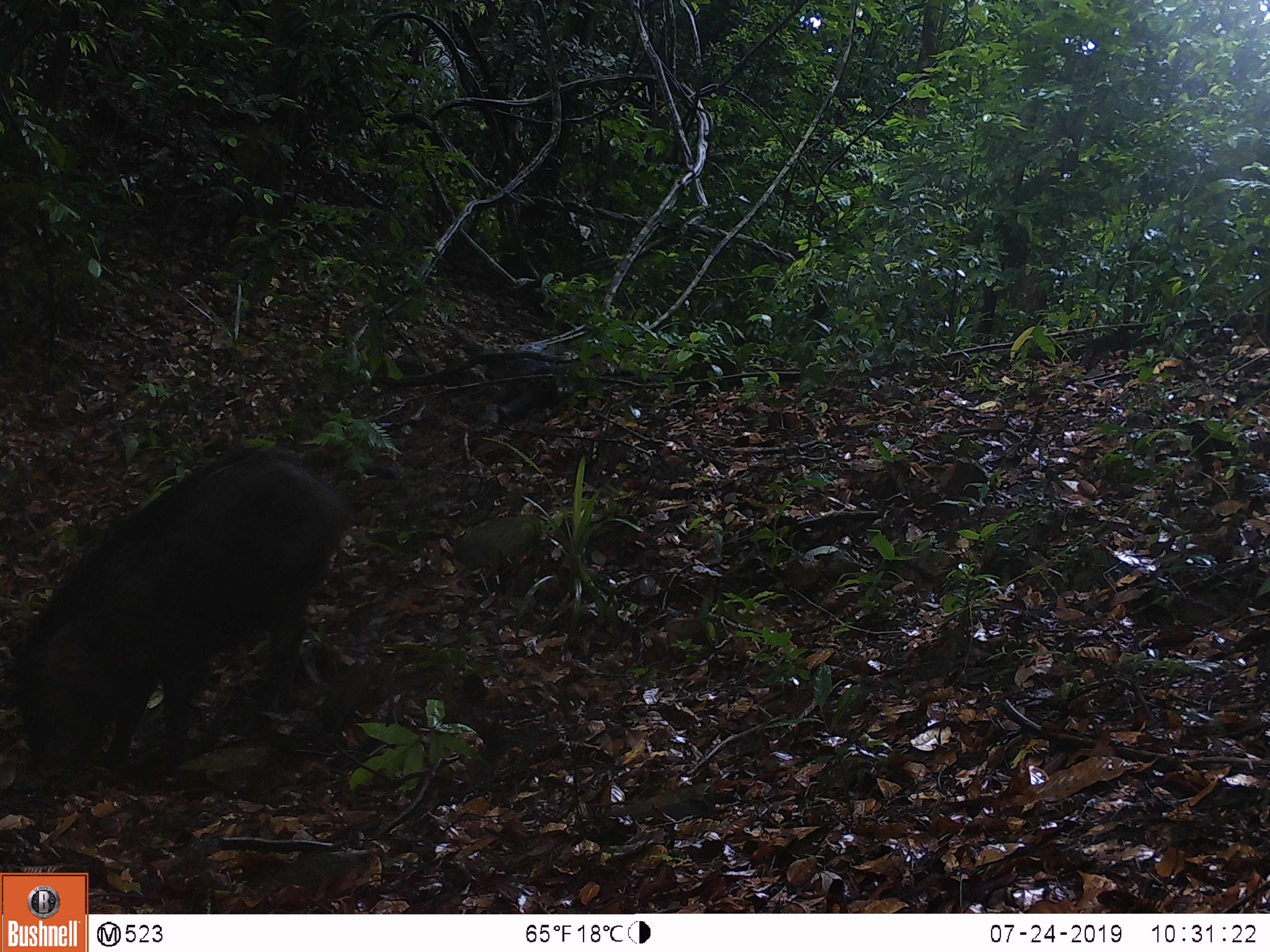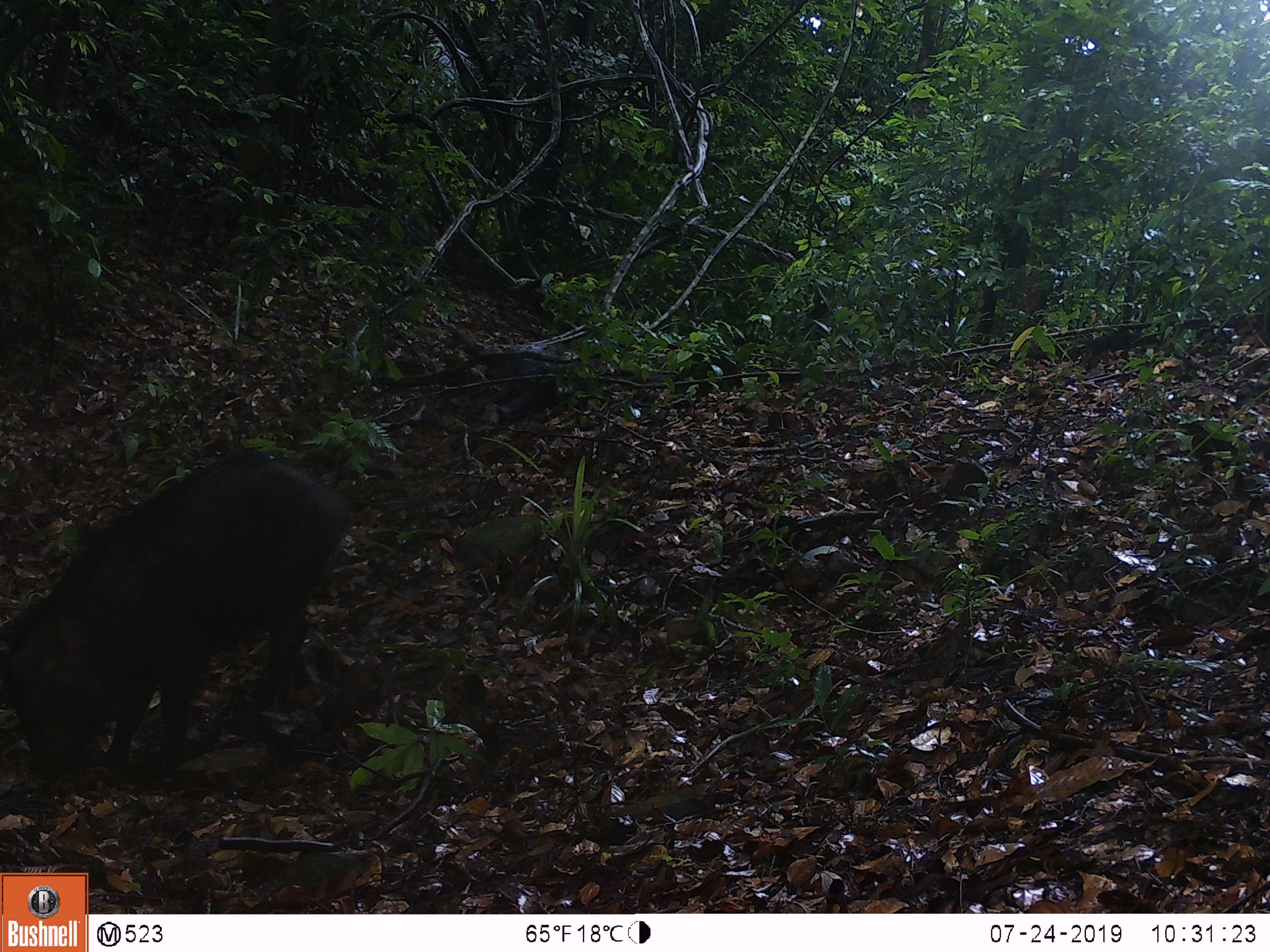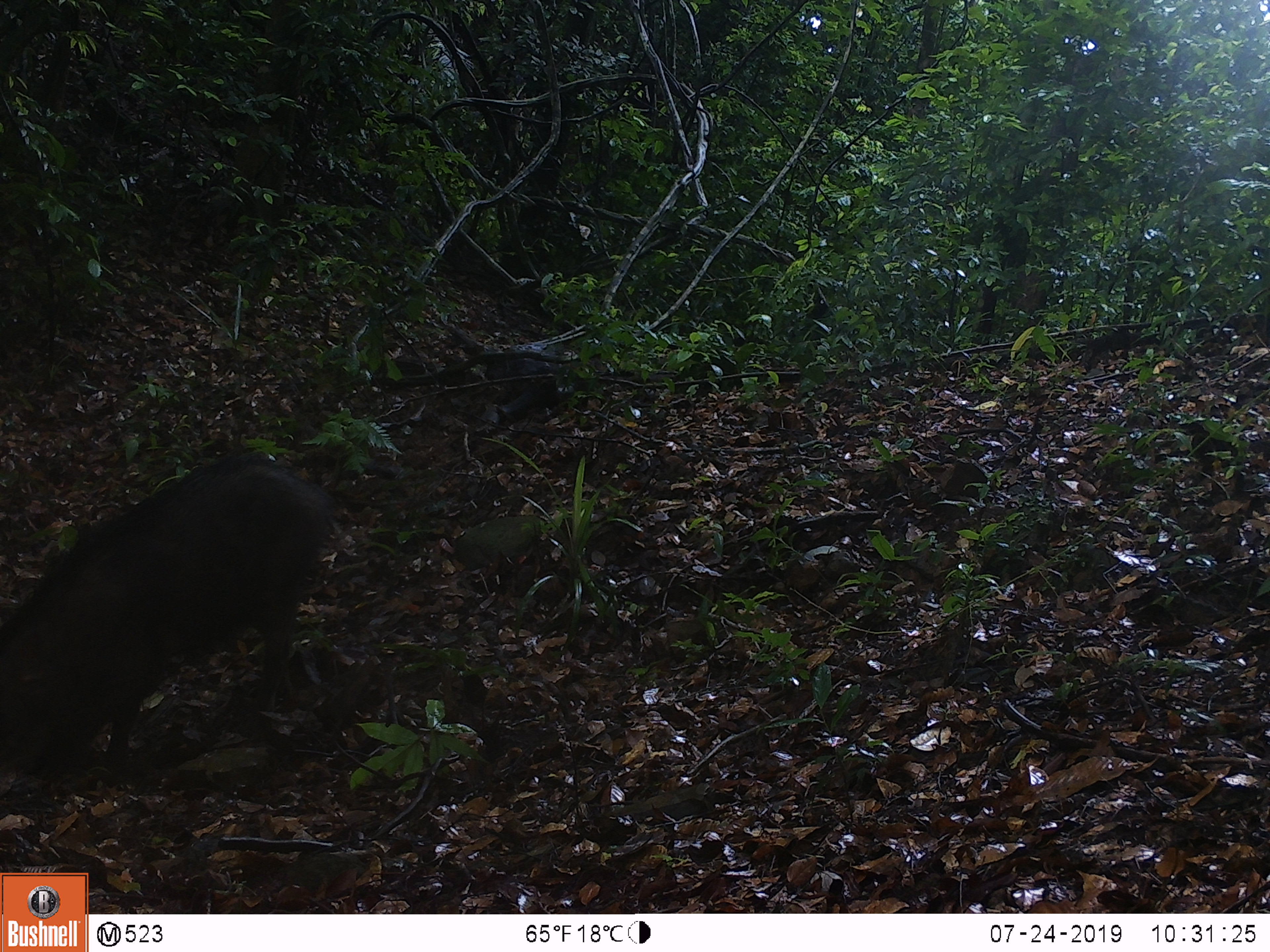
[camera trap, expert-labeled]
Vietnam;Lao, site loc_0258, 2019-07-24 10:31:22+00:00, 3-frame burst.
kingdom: Animalia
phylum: Chordata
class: Mammalia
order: Artiodactyla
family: Suidae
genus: Sus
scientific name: Sus scrofa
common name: eurasian wild pig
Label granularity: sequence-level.